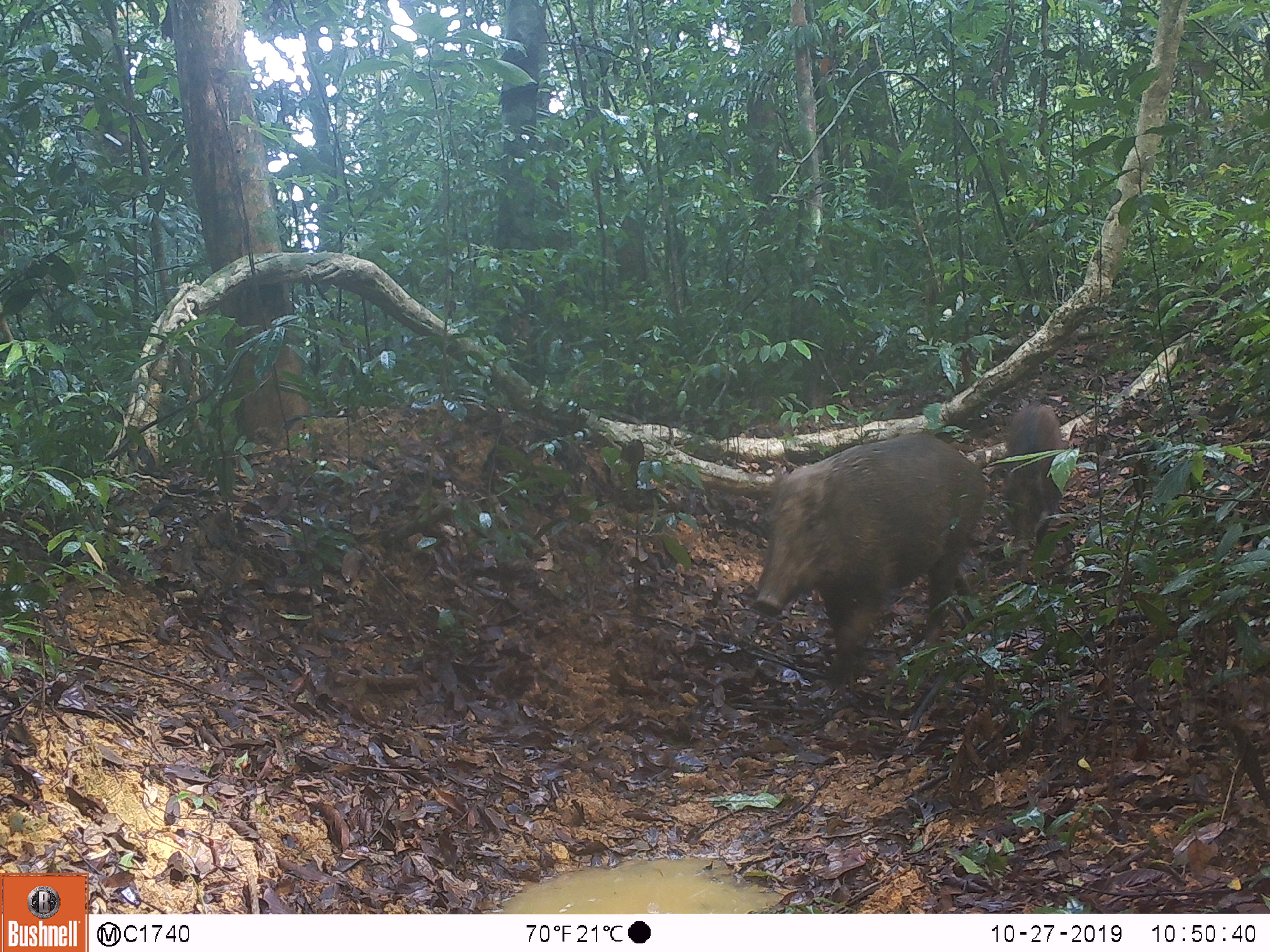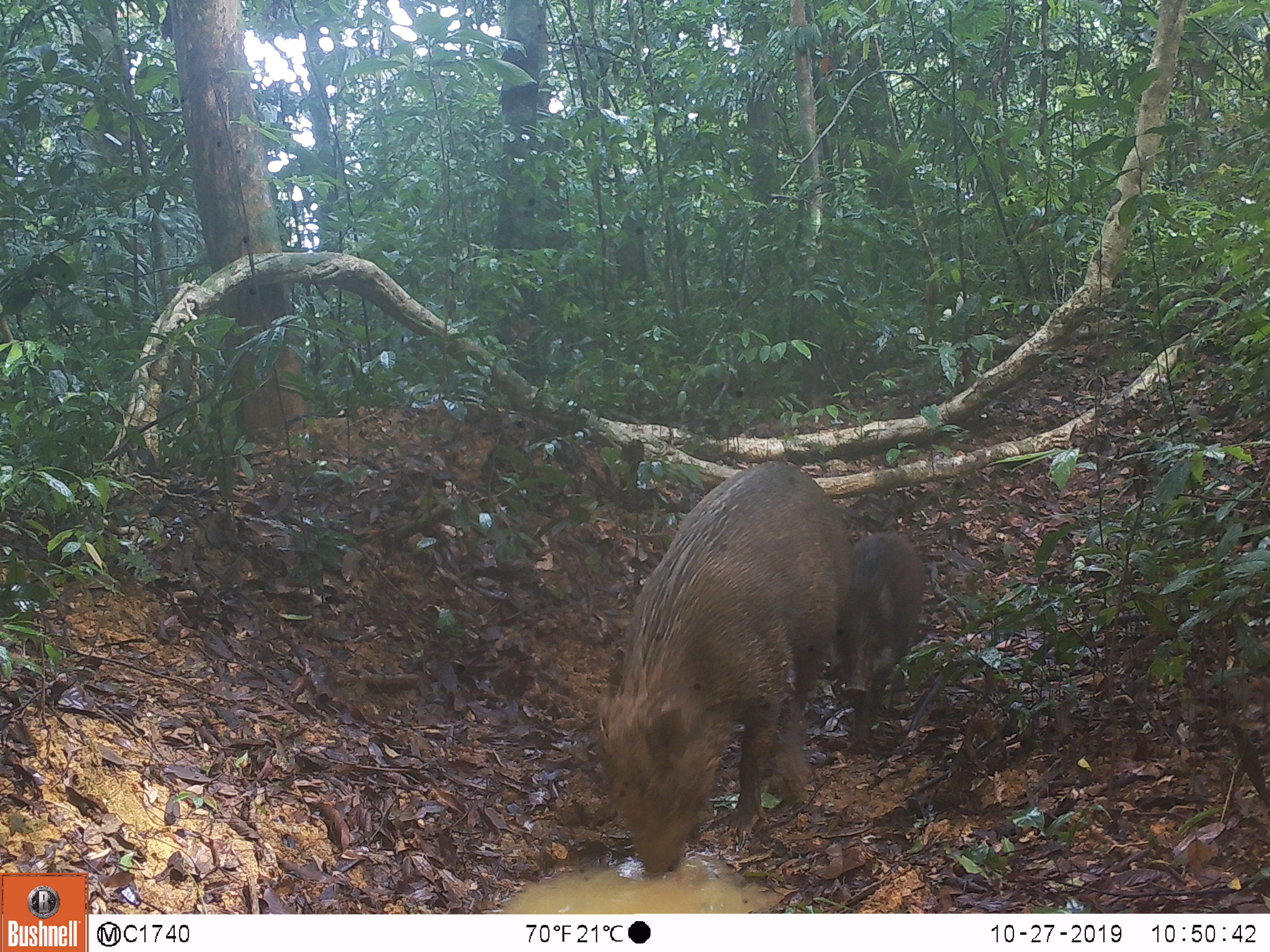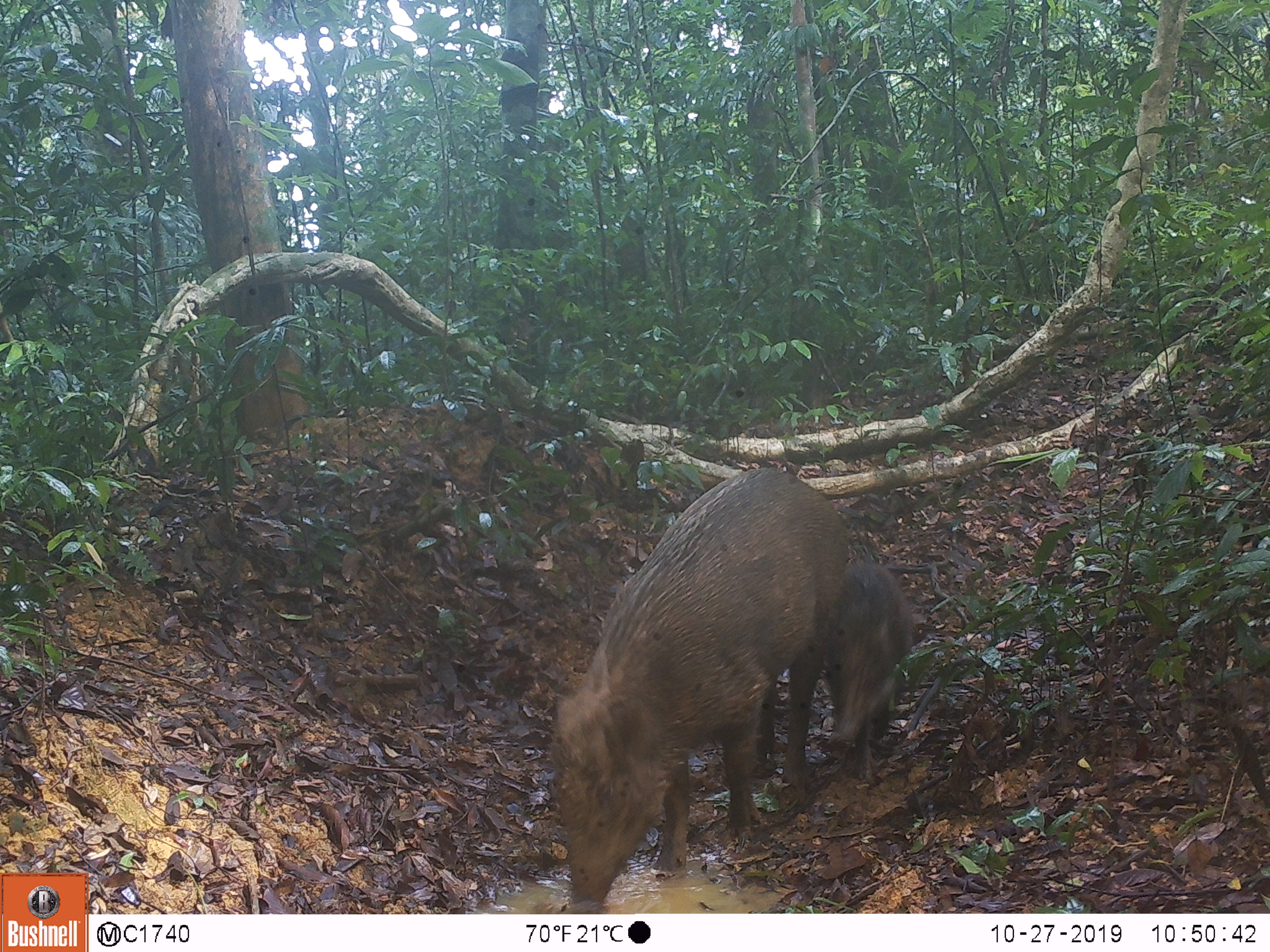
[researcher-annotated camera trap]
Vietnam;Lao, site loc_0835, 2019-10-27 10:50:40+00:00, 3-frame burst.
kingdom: Animalia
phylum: Chordata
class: Mammalia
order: Artiodactyla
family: Suidae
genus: Sus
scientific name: Sus scrofa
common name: eurasian wild pig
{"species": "eurasian wild pig (Sus scrofa)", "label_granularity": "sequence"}